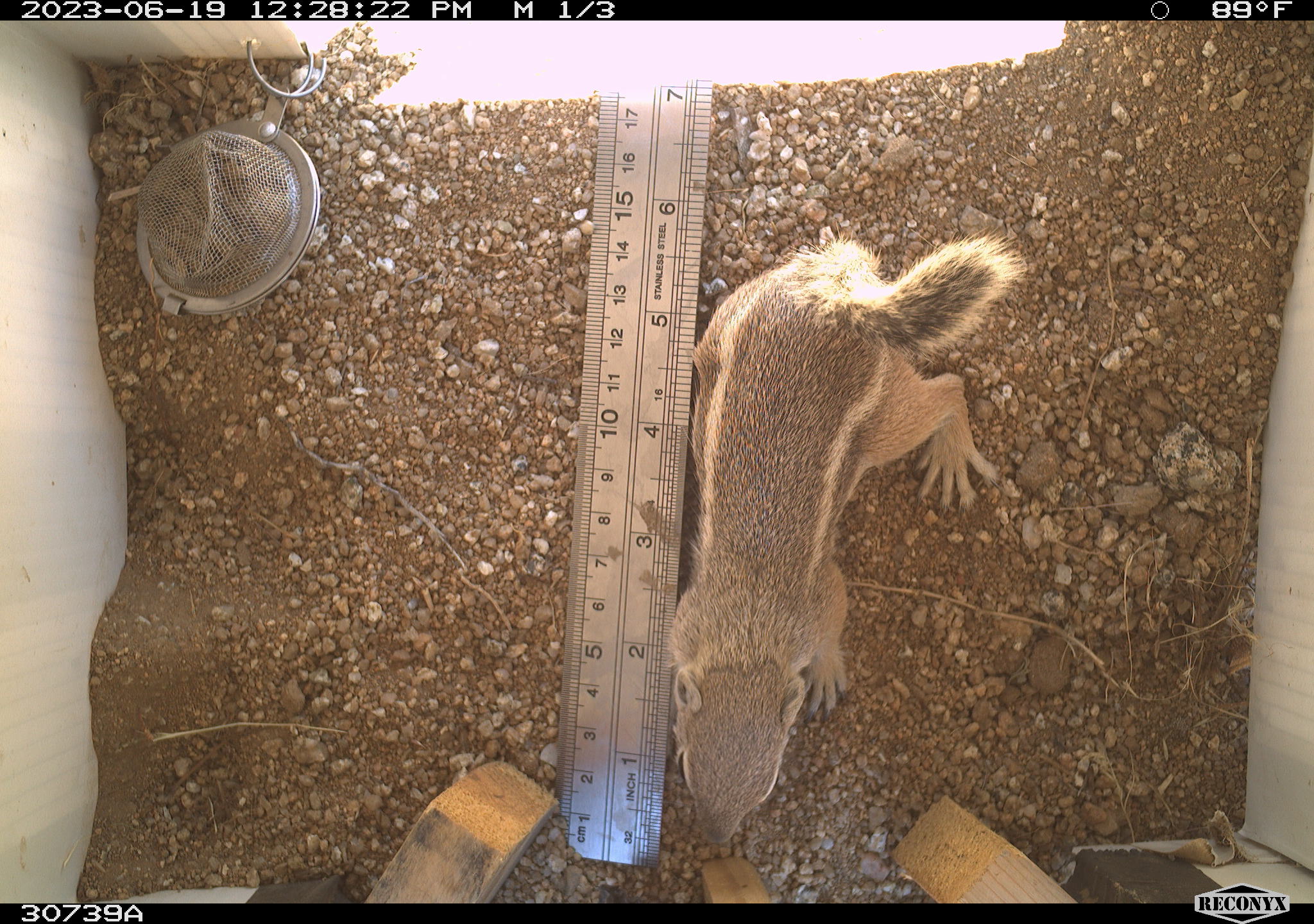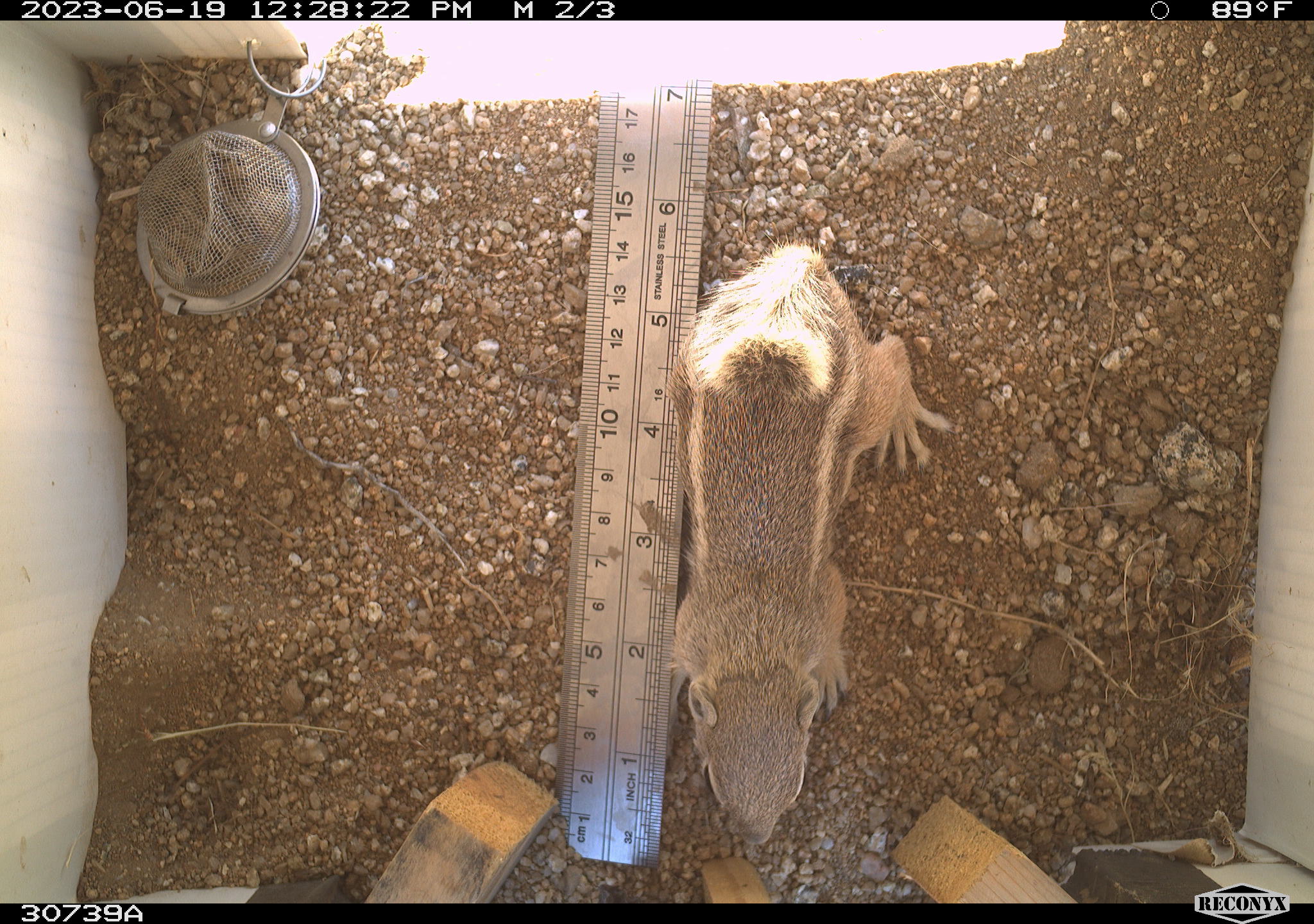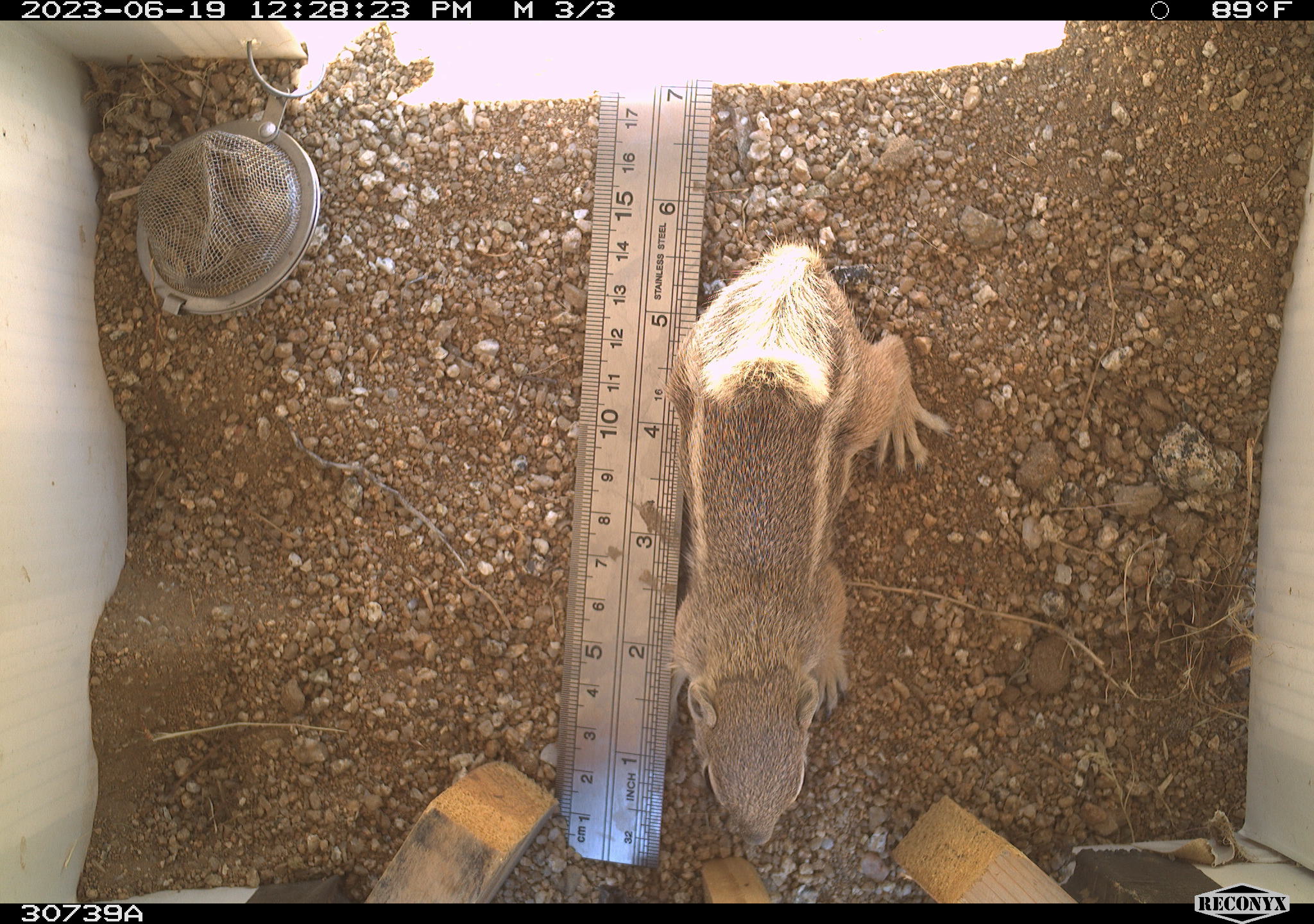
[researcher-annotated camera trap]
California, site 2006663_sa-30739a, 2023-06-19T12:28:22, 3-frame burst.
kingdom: Animalia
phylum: Chordata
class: Mammalia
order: Rodentia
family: Sciuridae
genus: Ammospermophilus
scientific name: Ammospermophilus leucurus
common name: white-tailed antelope squirrel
White-tailed antelope squirrel (Ammospermophilus leucurus).